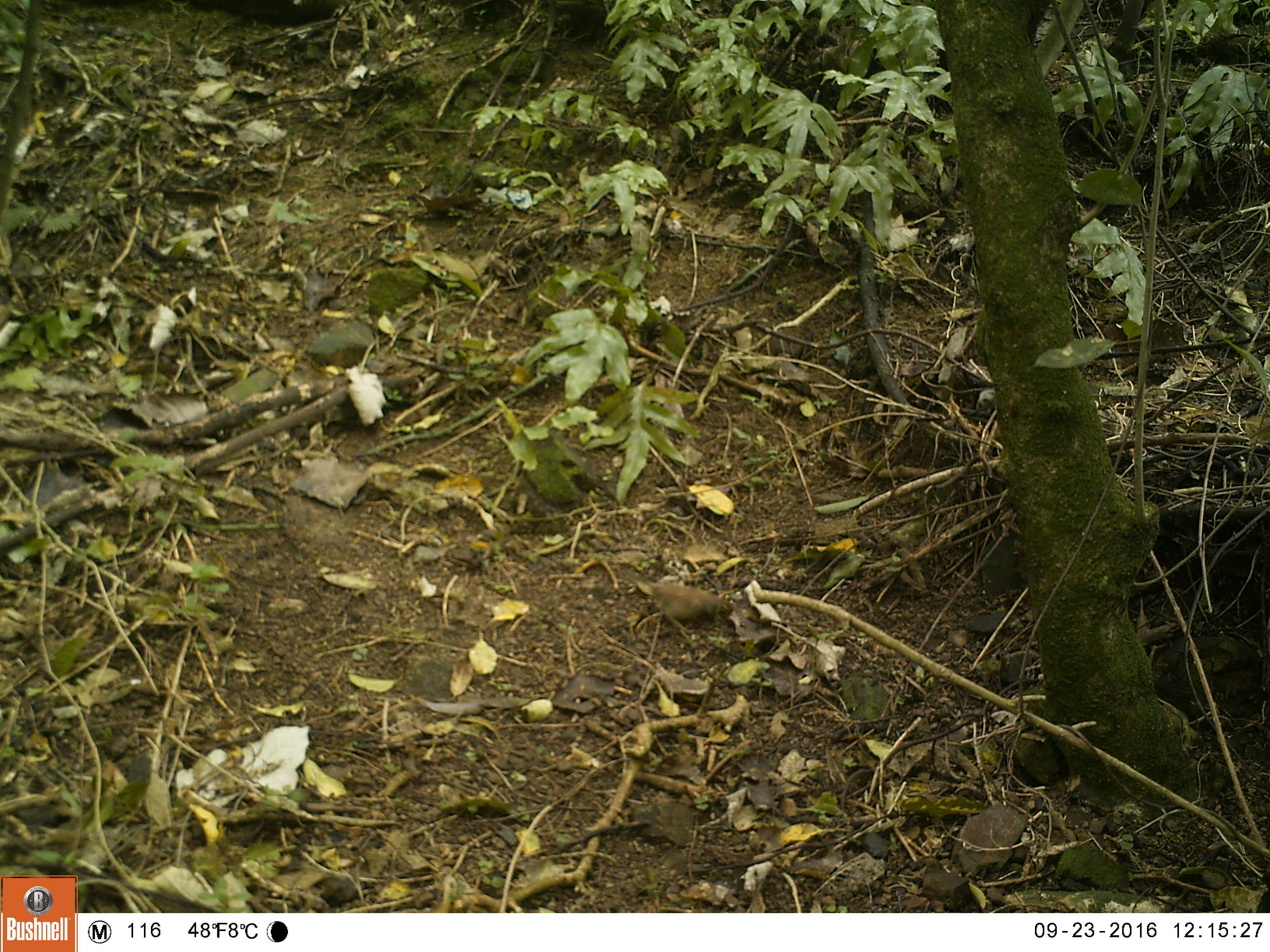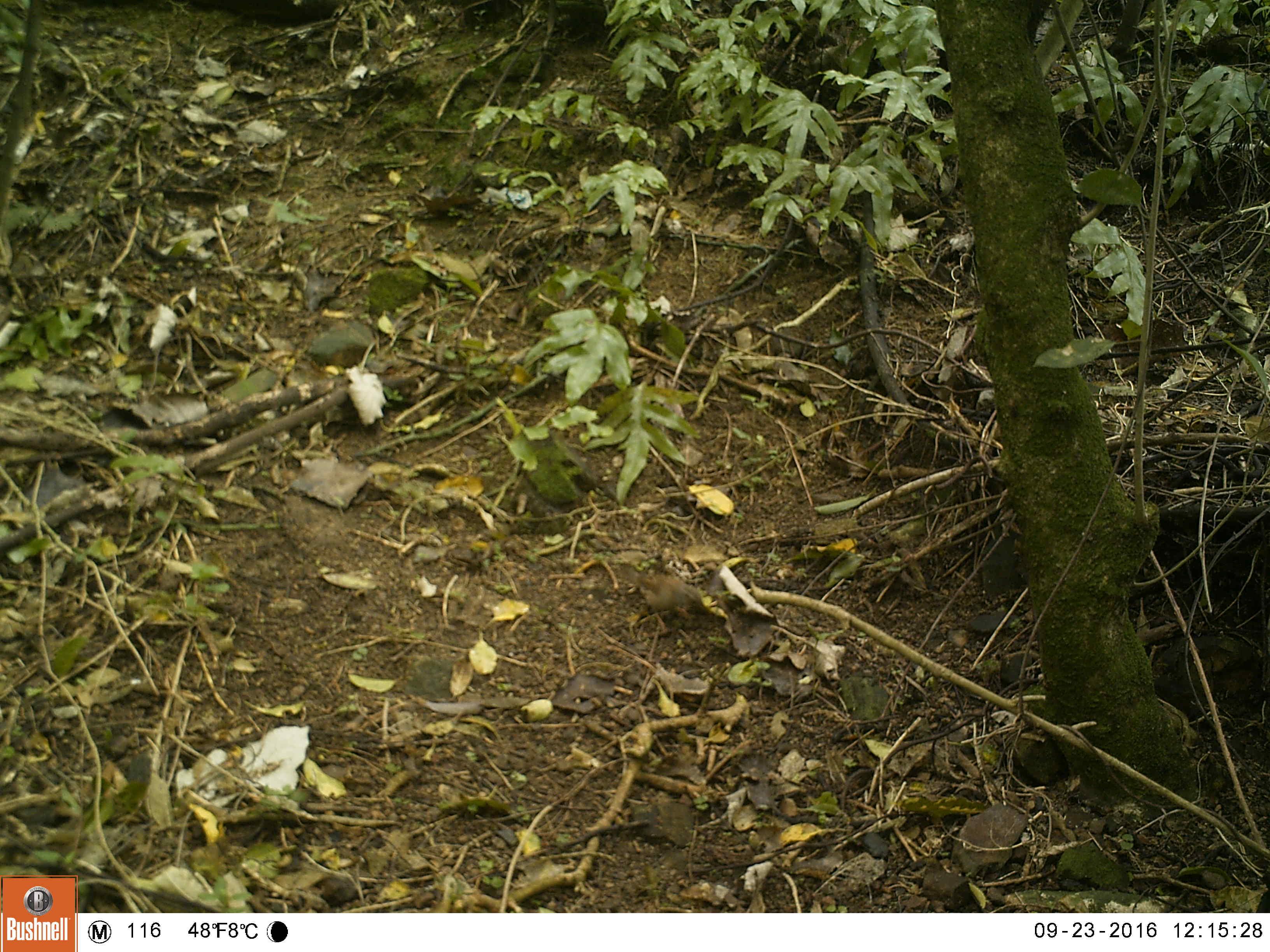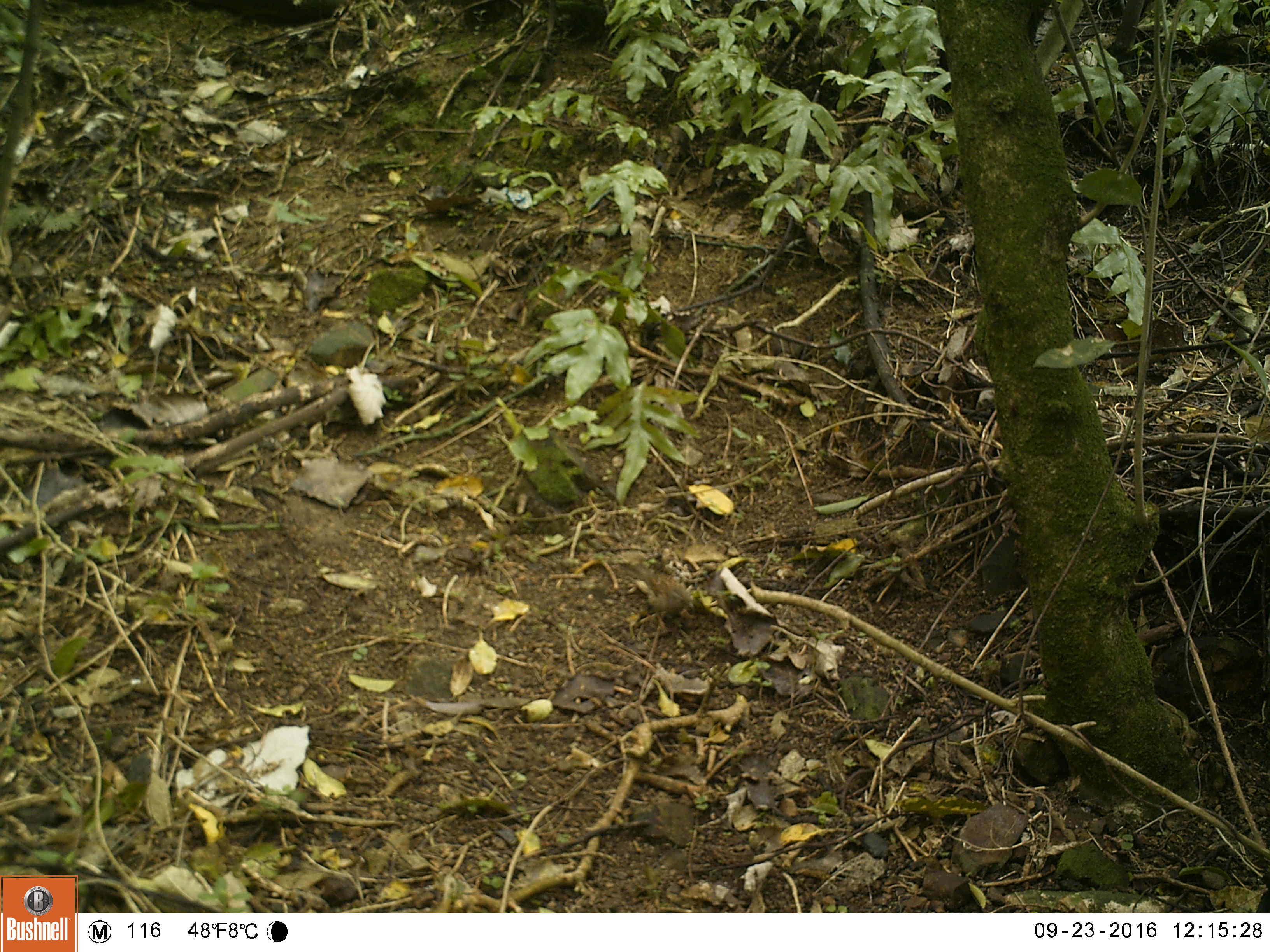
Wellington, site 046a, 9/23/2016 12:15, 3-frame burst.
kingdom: Animalia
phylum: Chordata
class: Aves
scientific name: Aves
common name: bird